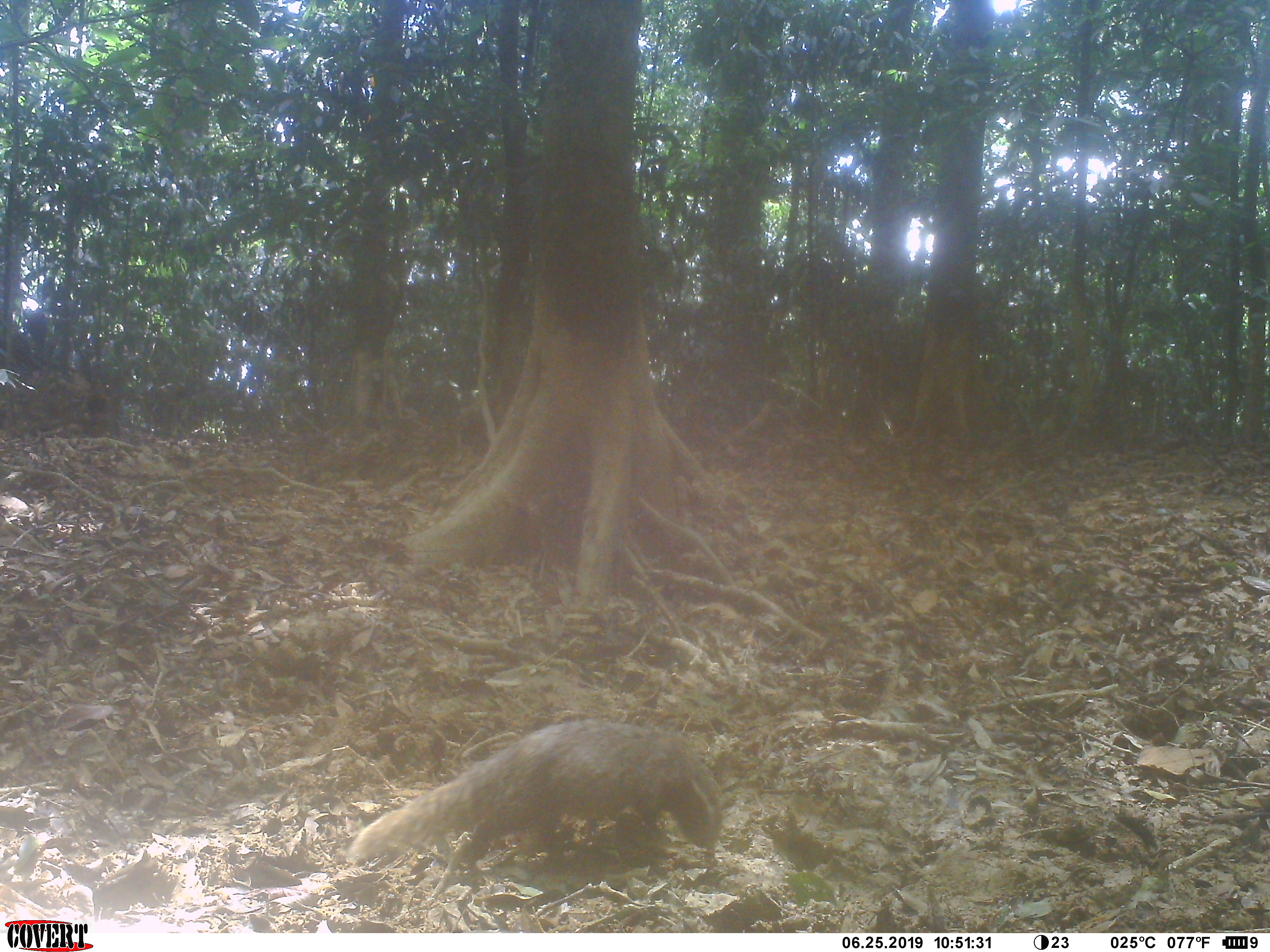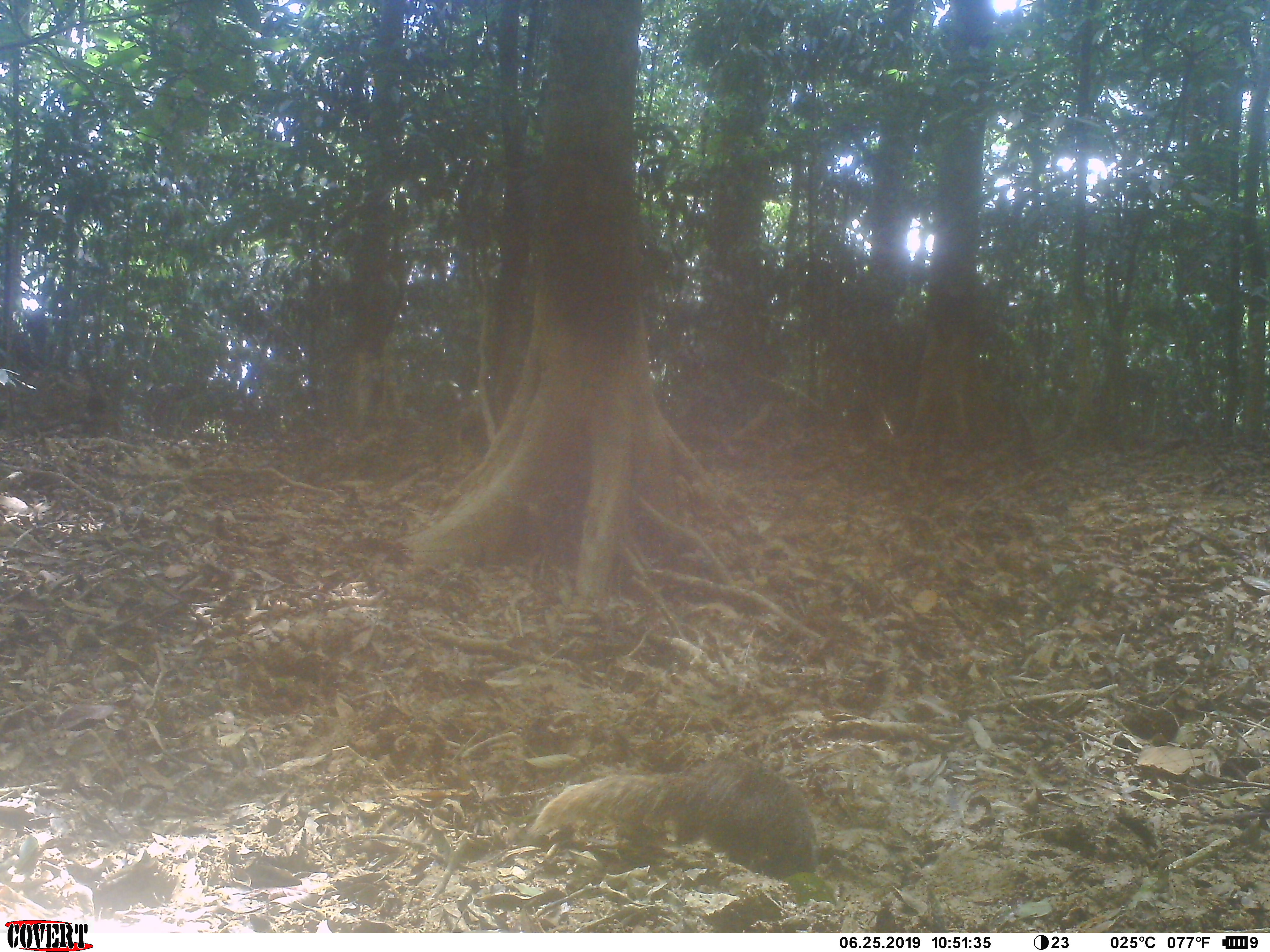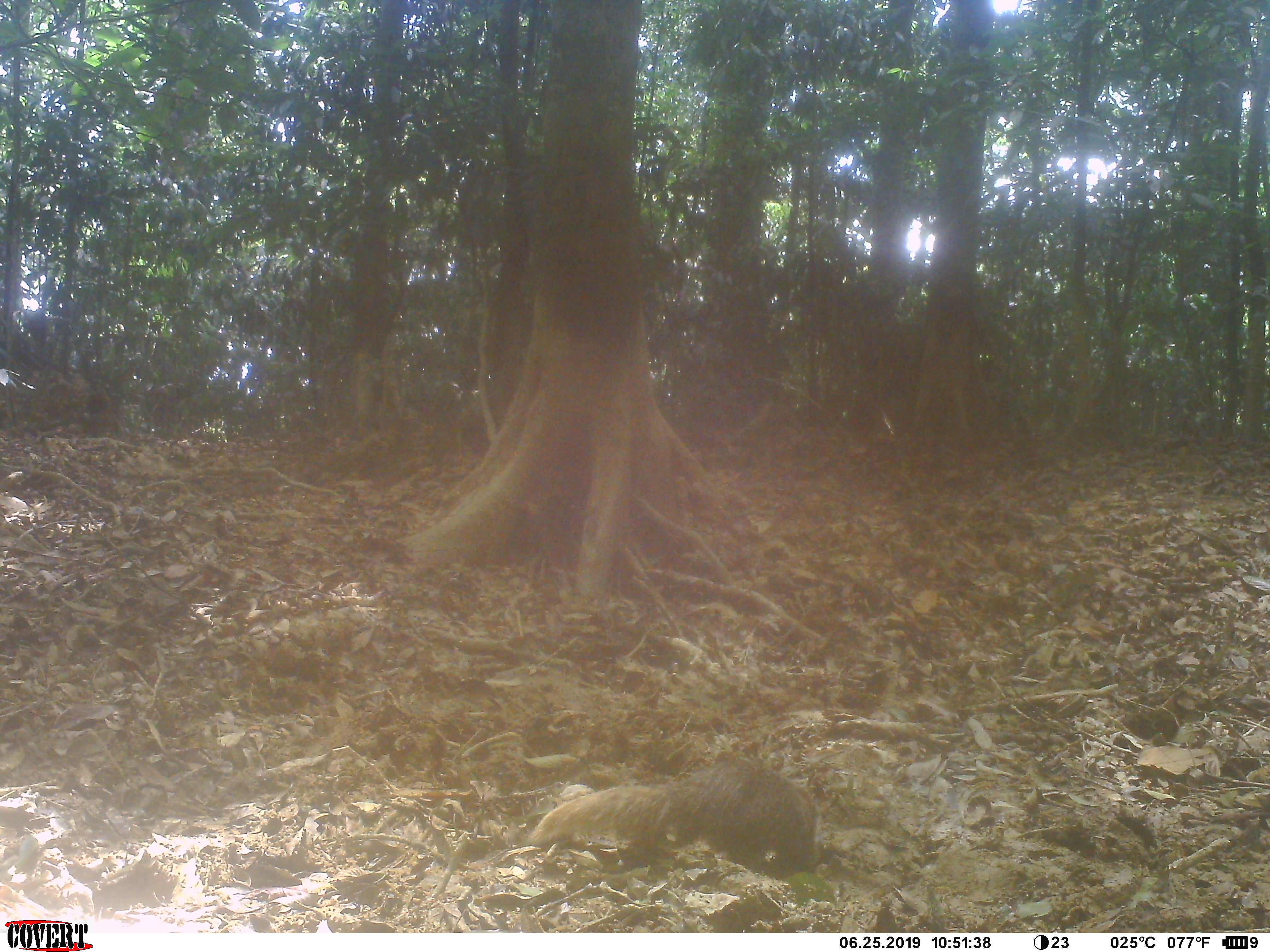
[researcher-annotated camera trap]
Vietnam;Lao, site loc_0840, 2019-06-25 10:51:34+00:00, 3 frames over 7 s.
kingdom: Animalia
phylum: Chordata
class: Mammalia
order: Carnivora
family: Herpestidae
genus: Urva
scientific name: Urva urva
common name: crab-eating mongoose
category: crab eating mongoose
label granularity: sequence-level